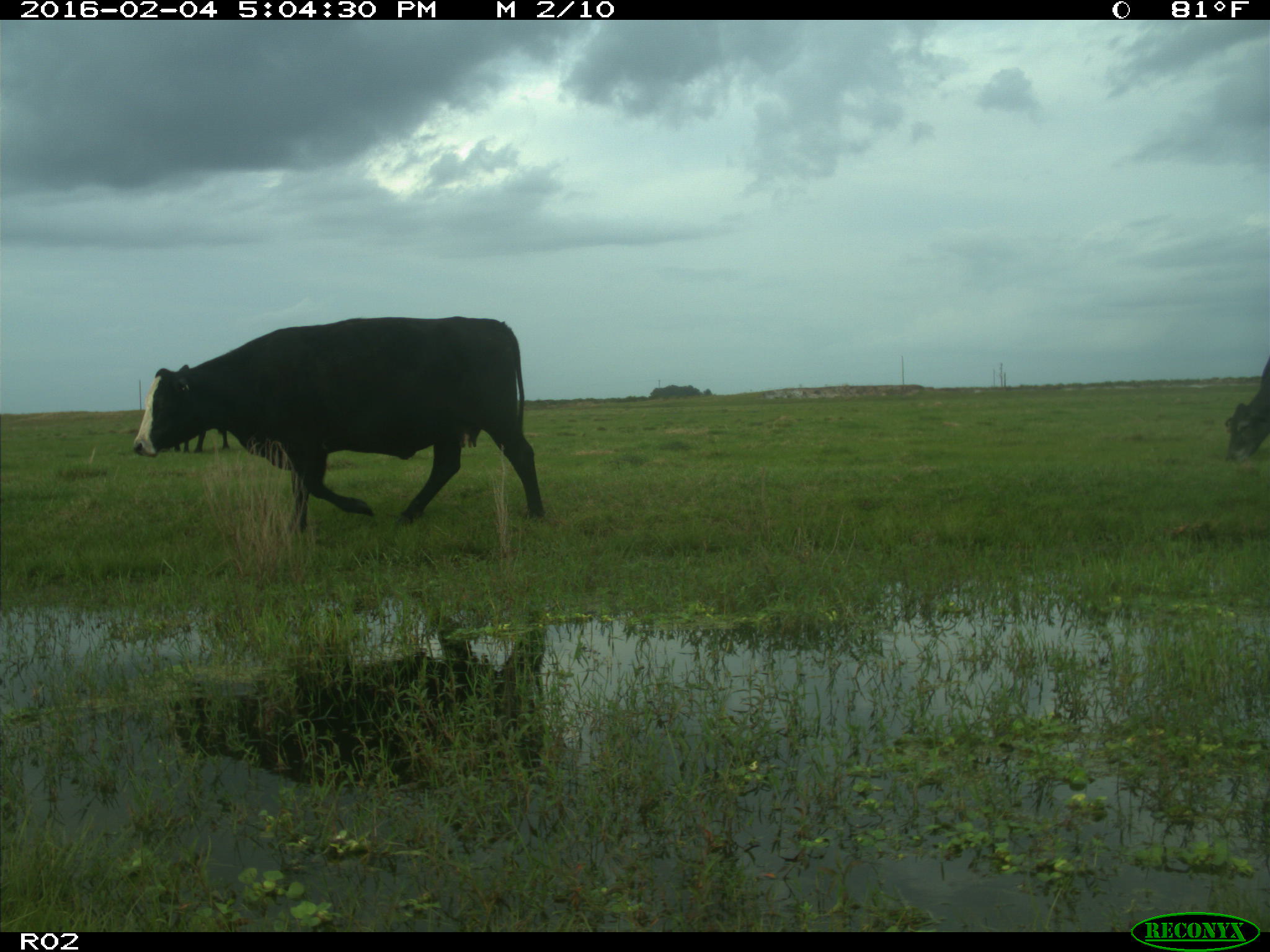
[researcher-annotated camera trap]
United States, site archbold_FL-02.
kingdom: Animalia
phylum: Chordata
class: Mammalia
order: Artiodactyla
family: Bovidae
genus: Bos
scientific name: Bos taurus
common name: domestic cow